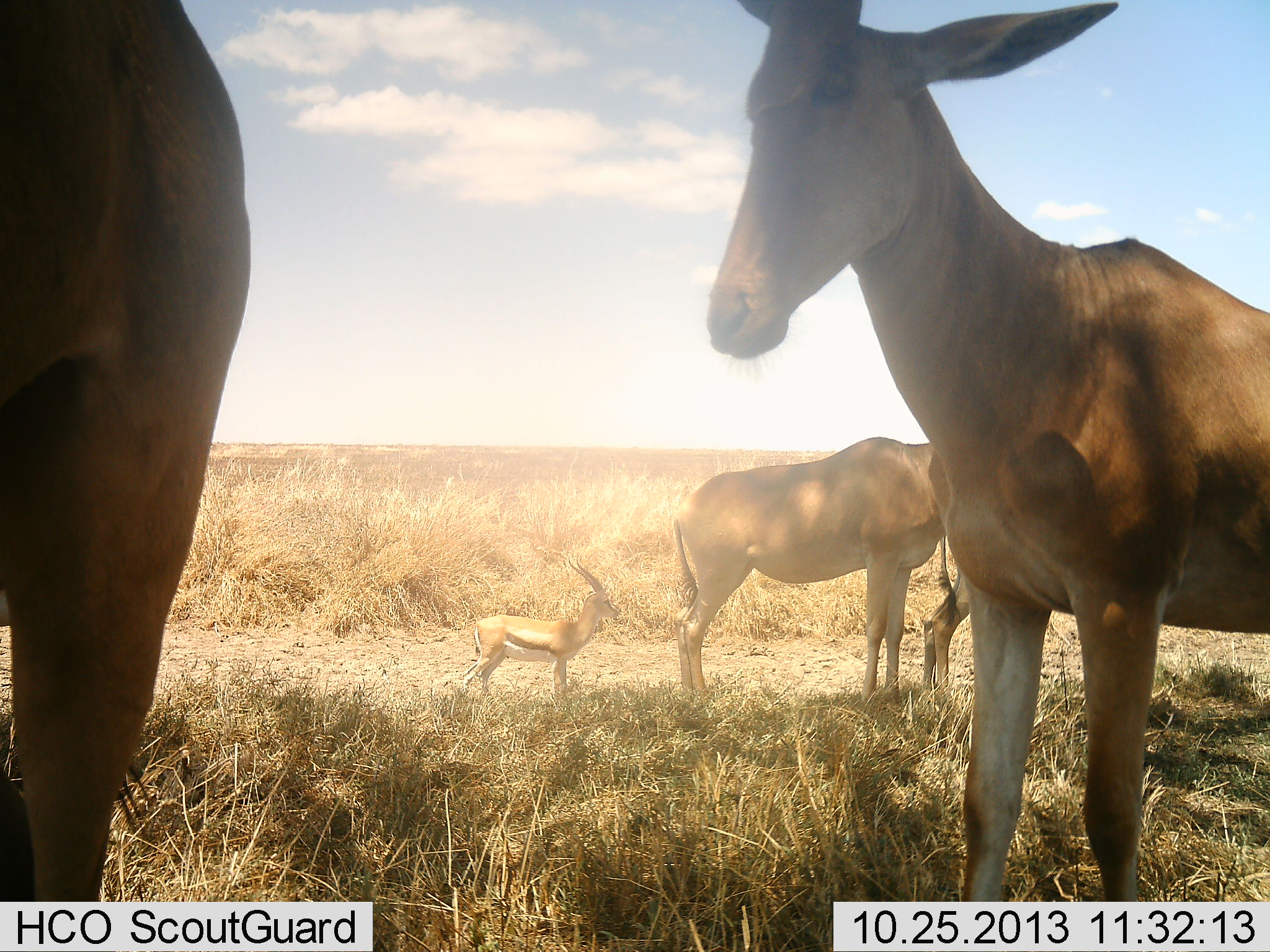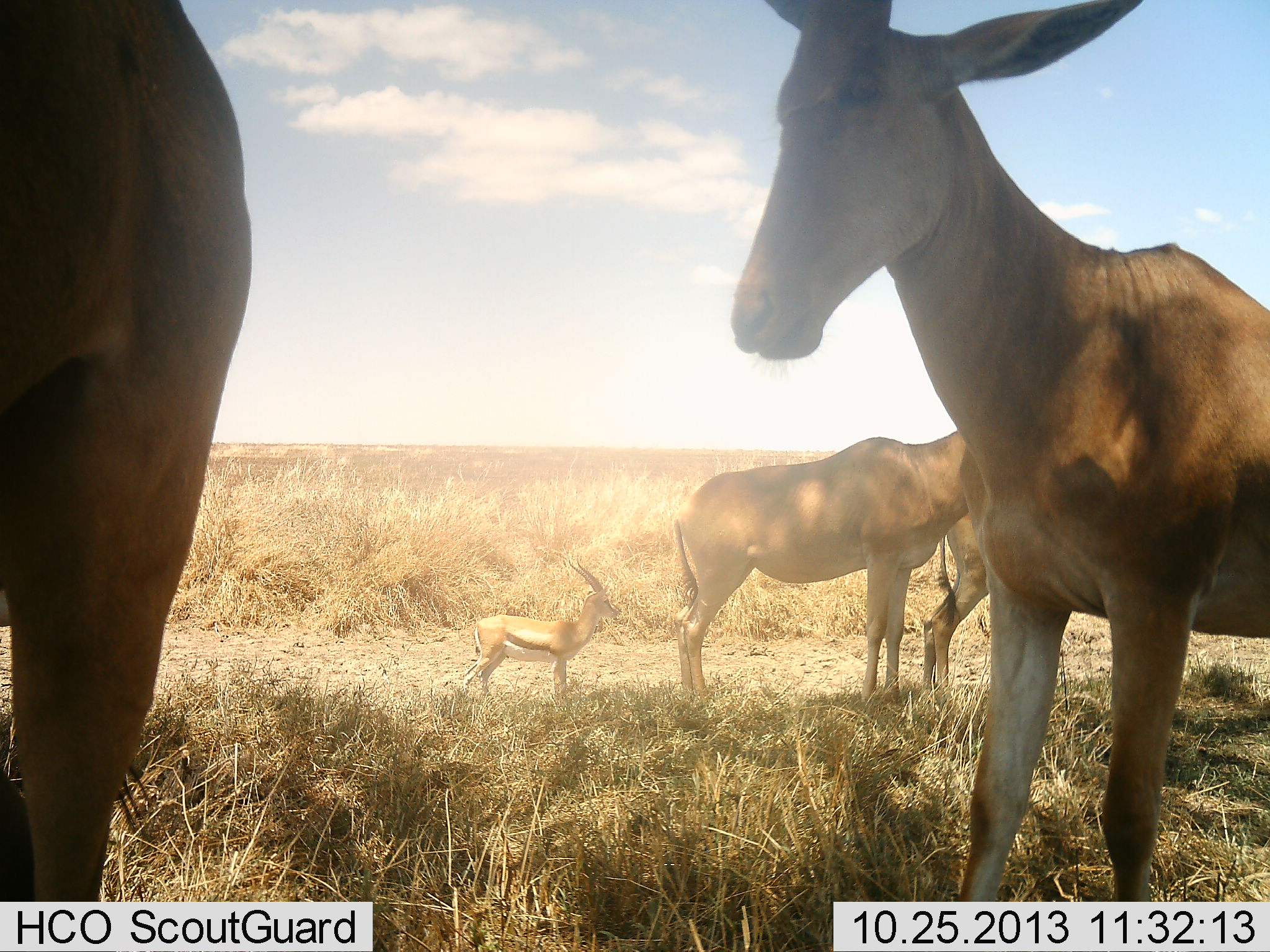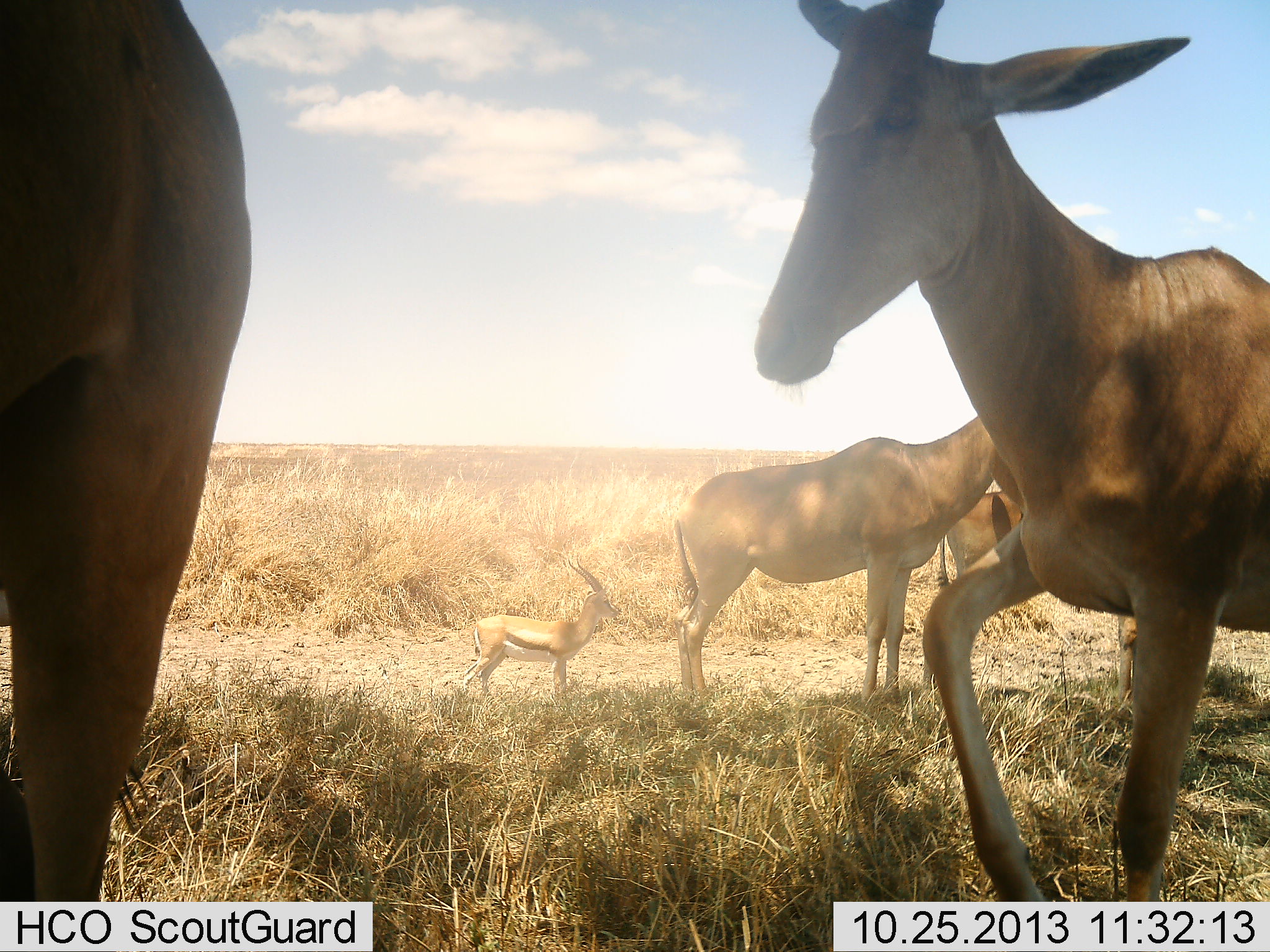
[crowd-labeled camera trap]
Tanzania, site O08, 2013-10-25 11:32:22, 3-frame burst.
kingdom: Animalia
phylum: Chordata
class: Mammalia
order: Artiodactyla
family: Bovidae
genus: Eudorcas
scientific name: Eudorcas thomsonii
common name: thomson's gazelle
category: gazellethomsons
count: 1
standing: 92%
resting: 8%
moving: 0%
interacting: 0%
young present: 8%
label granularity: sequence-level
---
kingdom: Animalia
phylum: Chordata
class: Mammalia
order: Artiodactyla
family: Bovidae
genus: Alcelaphus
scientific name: Alcelaphus buselaphus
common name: hartebeest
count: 4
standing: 100%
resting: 0%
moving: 0%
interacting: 10%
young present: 0%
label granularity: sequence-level